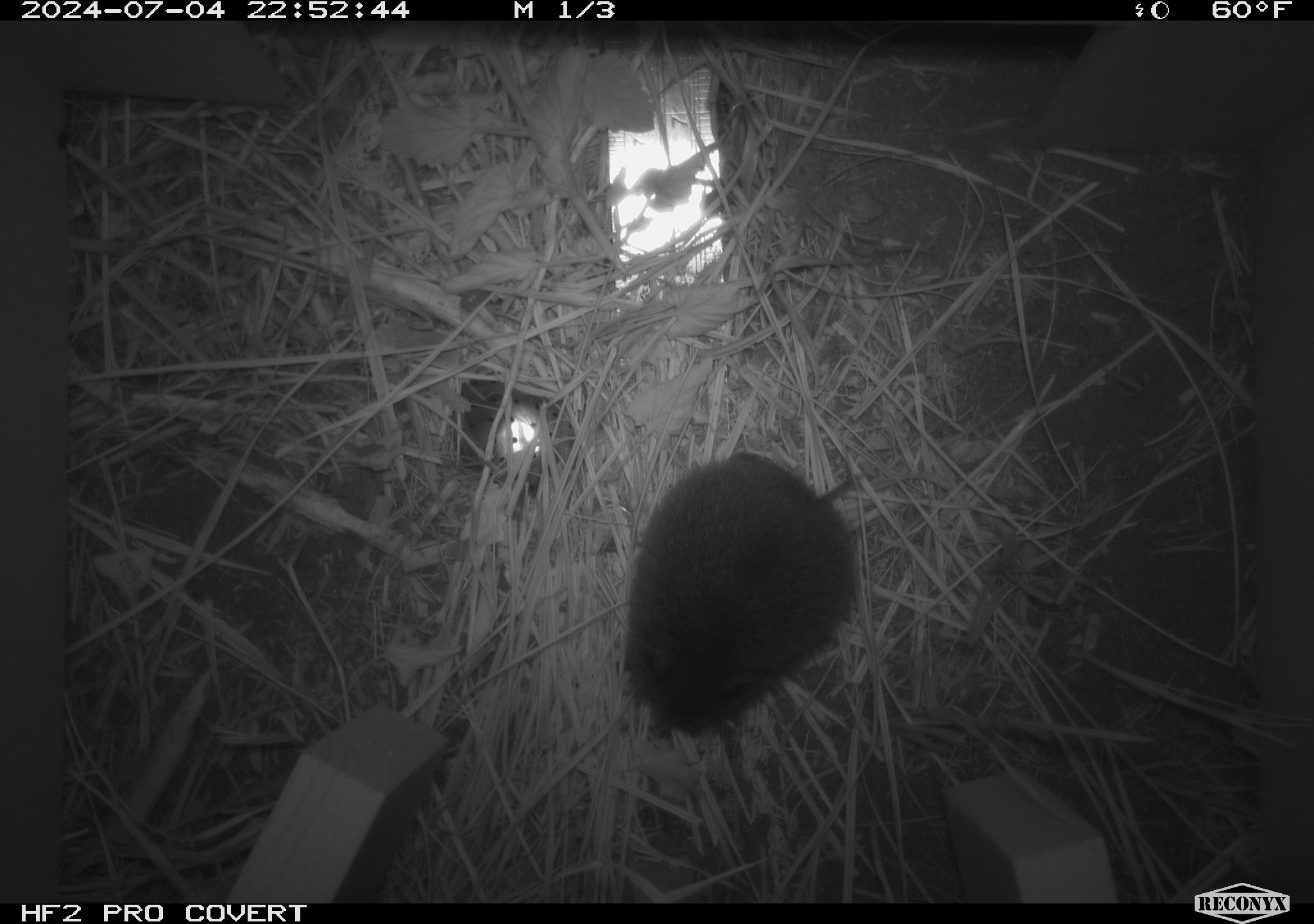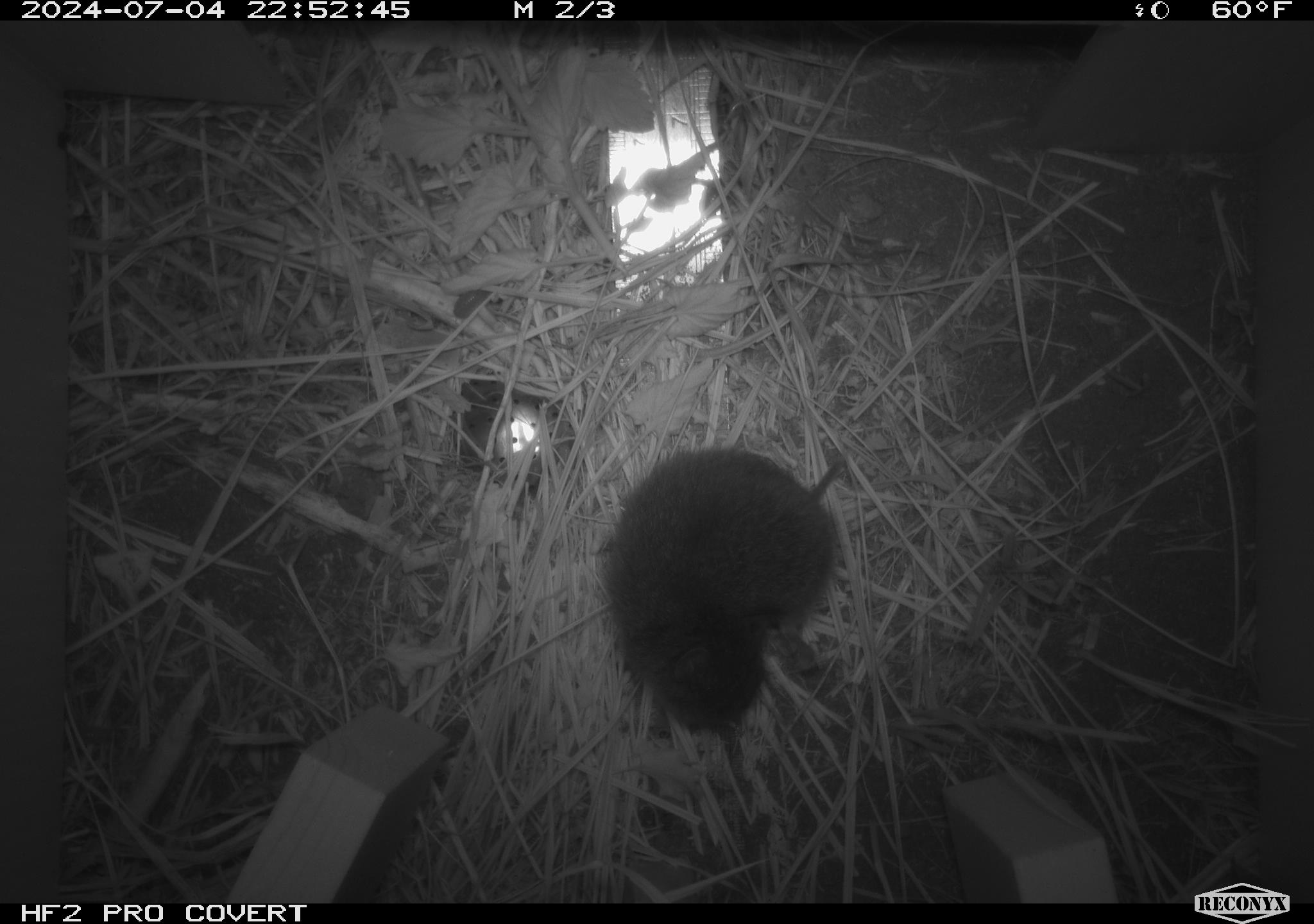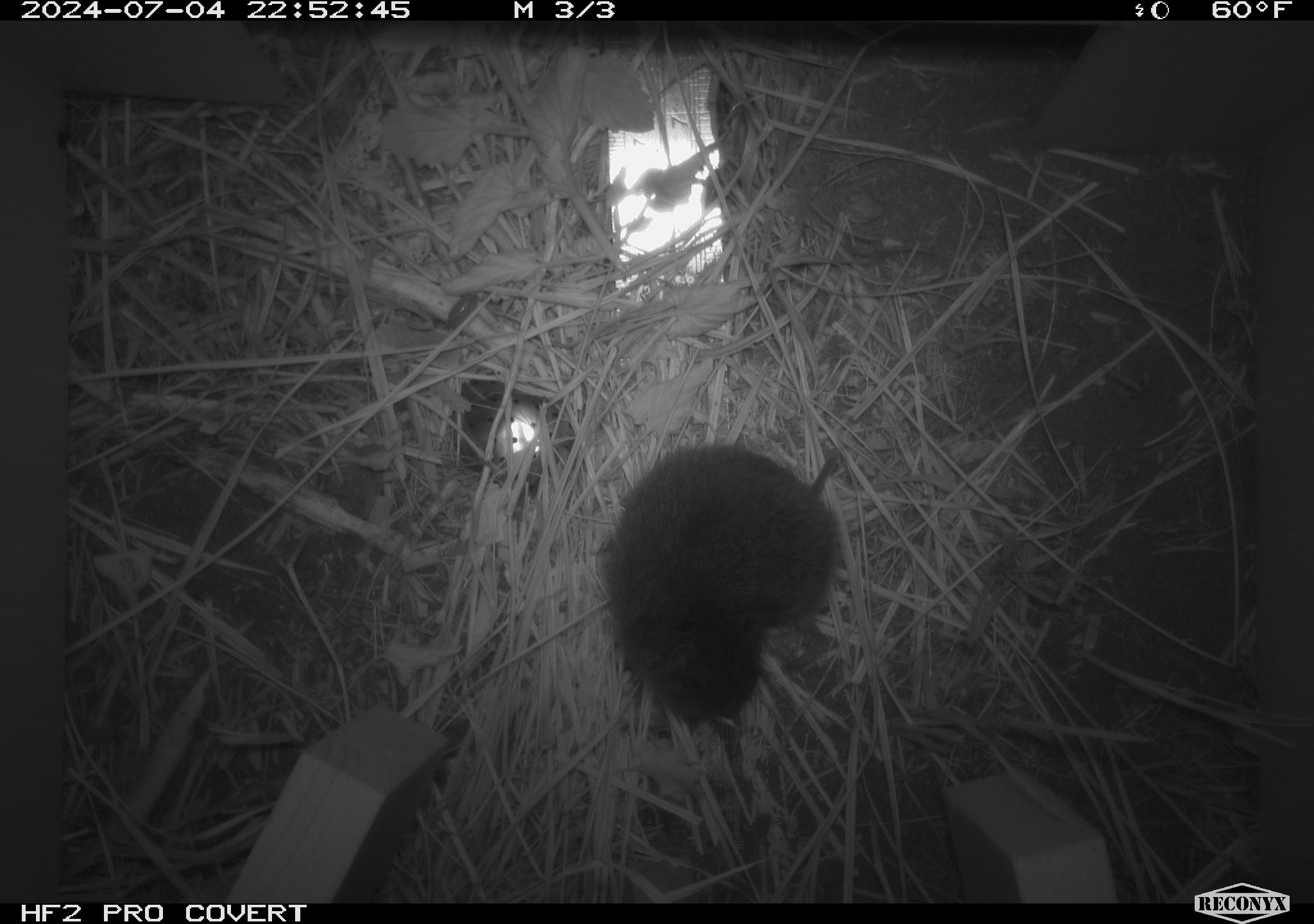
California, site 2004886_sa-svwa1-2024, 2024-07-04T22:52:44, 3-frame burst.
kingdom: Animalia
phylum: Chordata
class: Mammalia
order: Rodentia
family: Cricetidae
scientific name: Arvicolinae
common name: voles, lemmings, and muskrats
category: arvicolinae subfamily